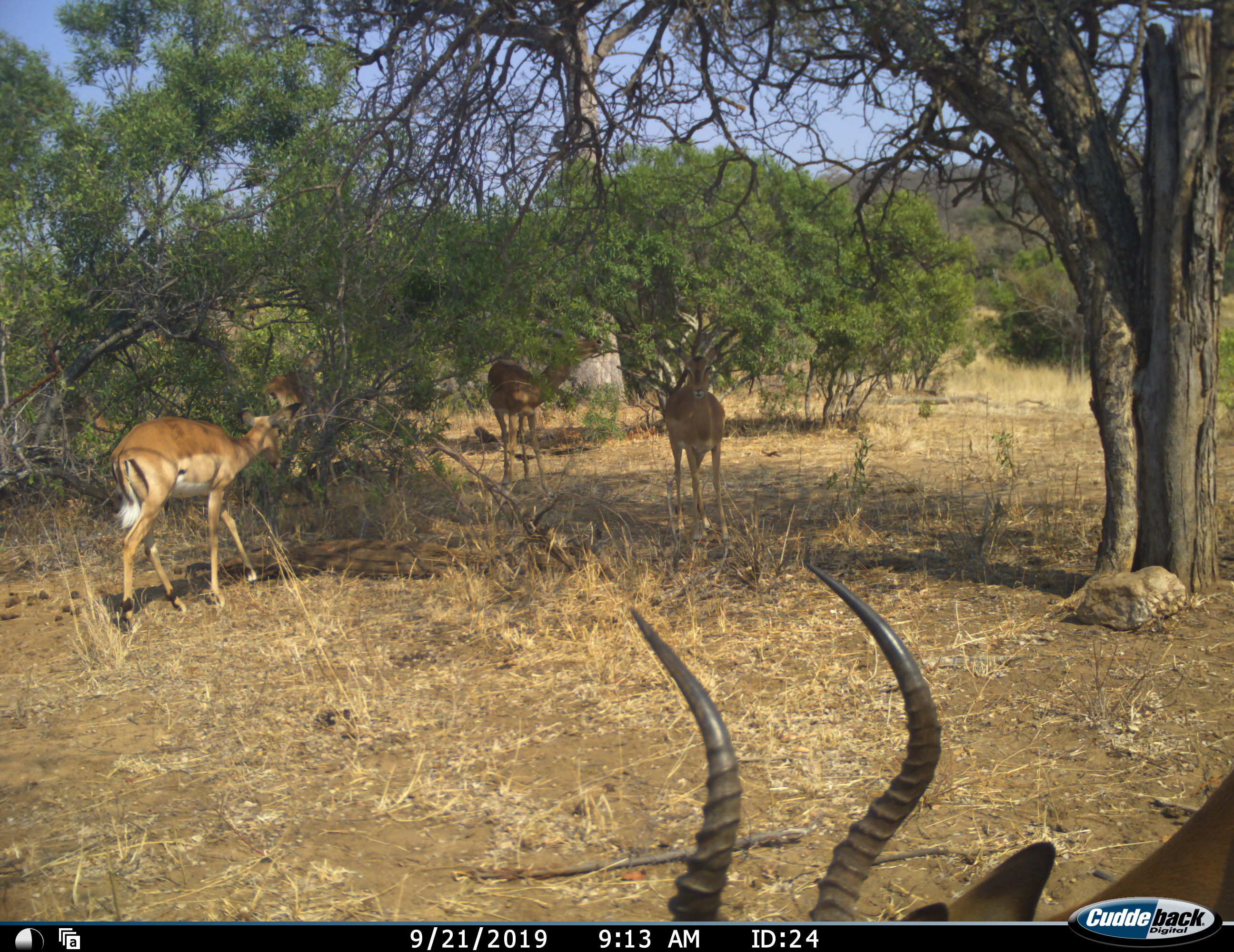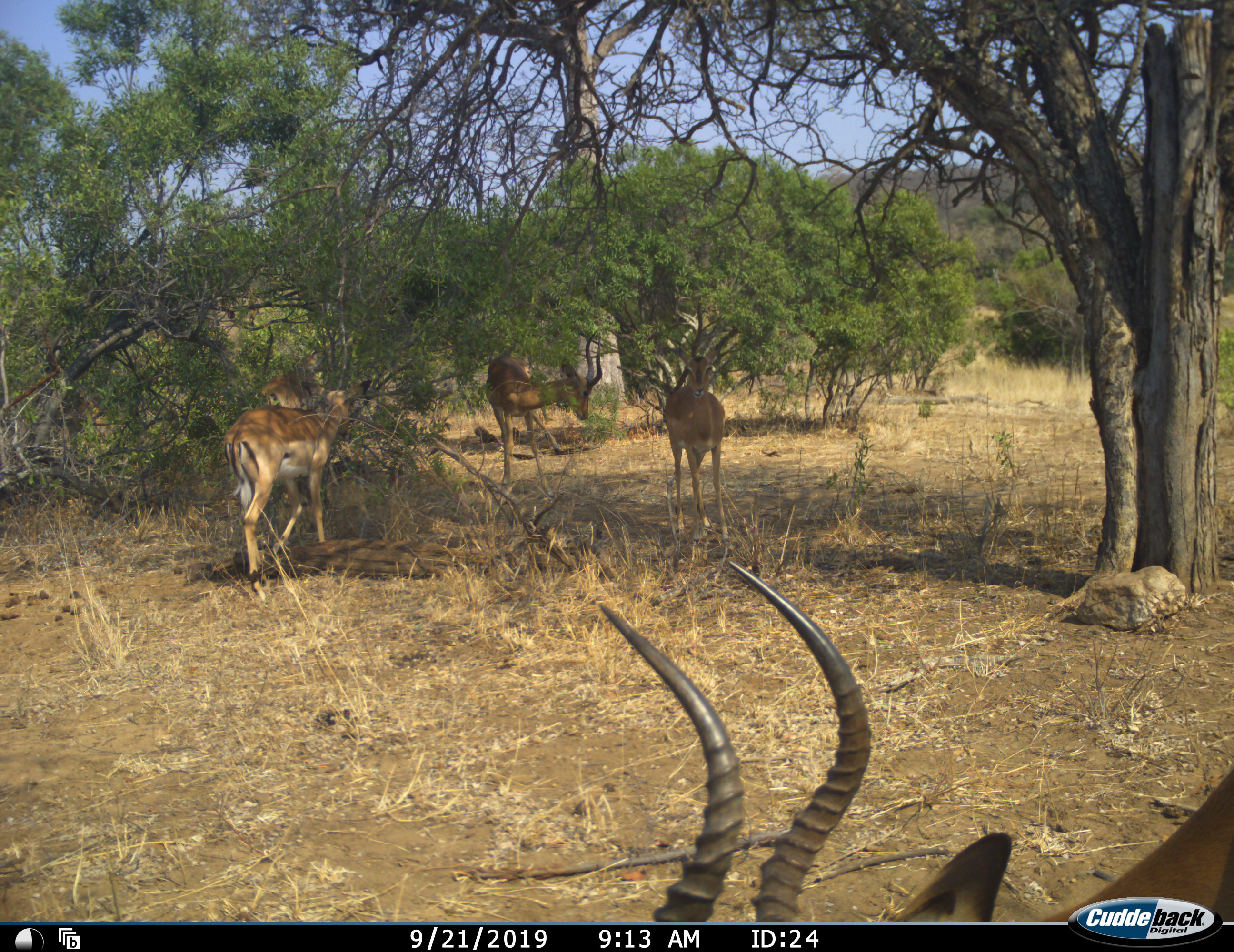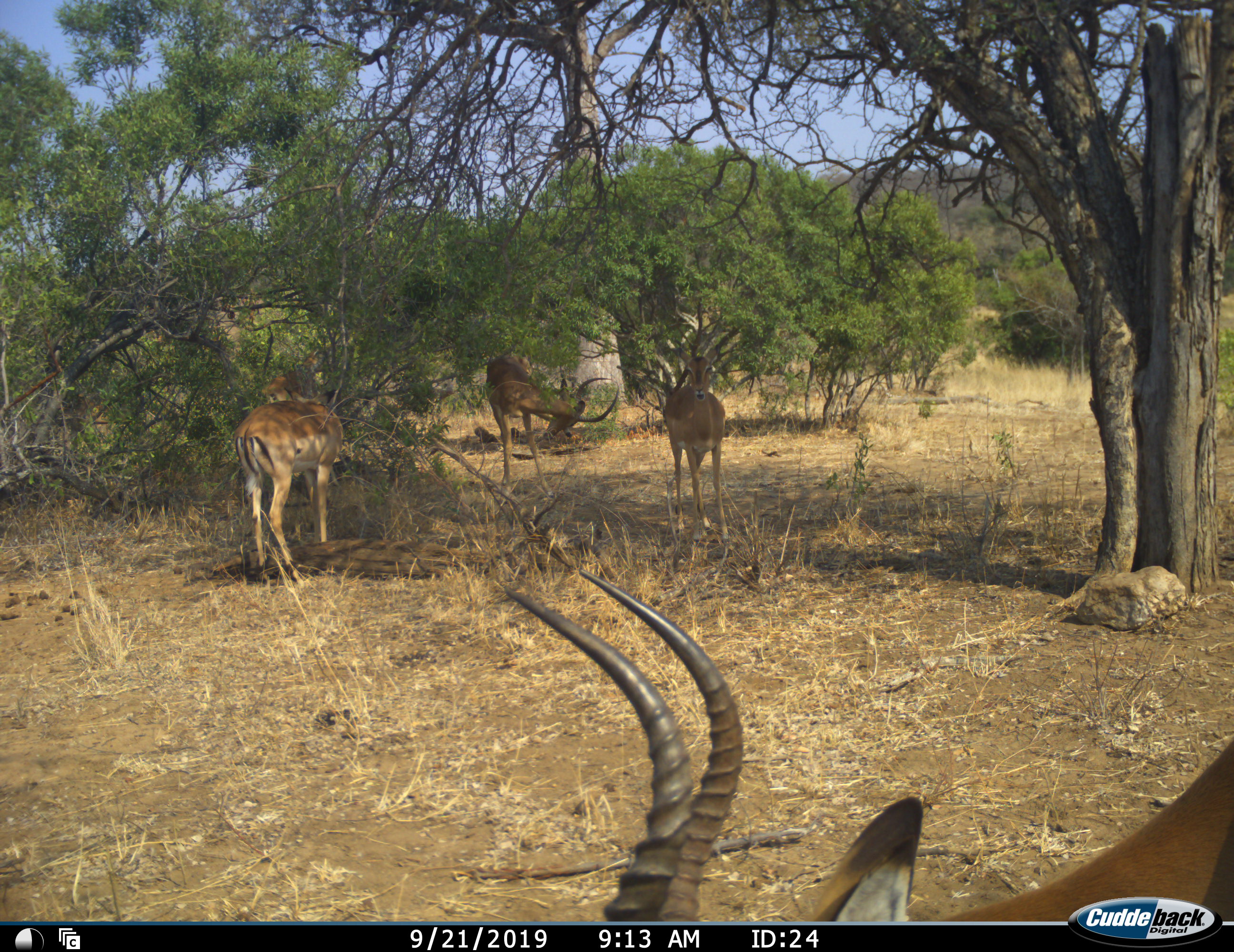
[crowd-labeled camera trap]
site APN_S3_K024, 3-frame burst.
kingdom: Animalia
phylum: Chordata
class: Mammalia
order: Artiodactyla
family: Bovidae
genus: Aepyceros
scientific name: Aepyceros melampus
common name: impala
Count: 5.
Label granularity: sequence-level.